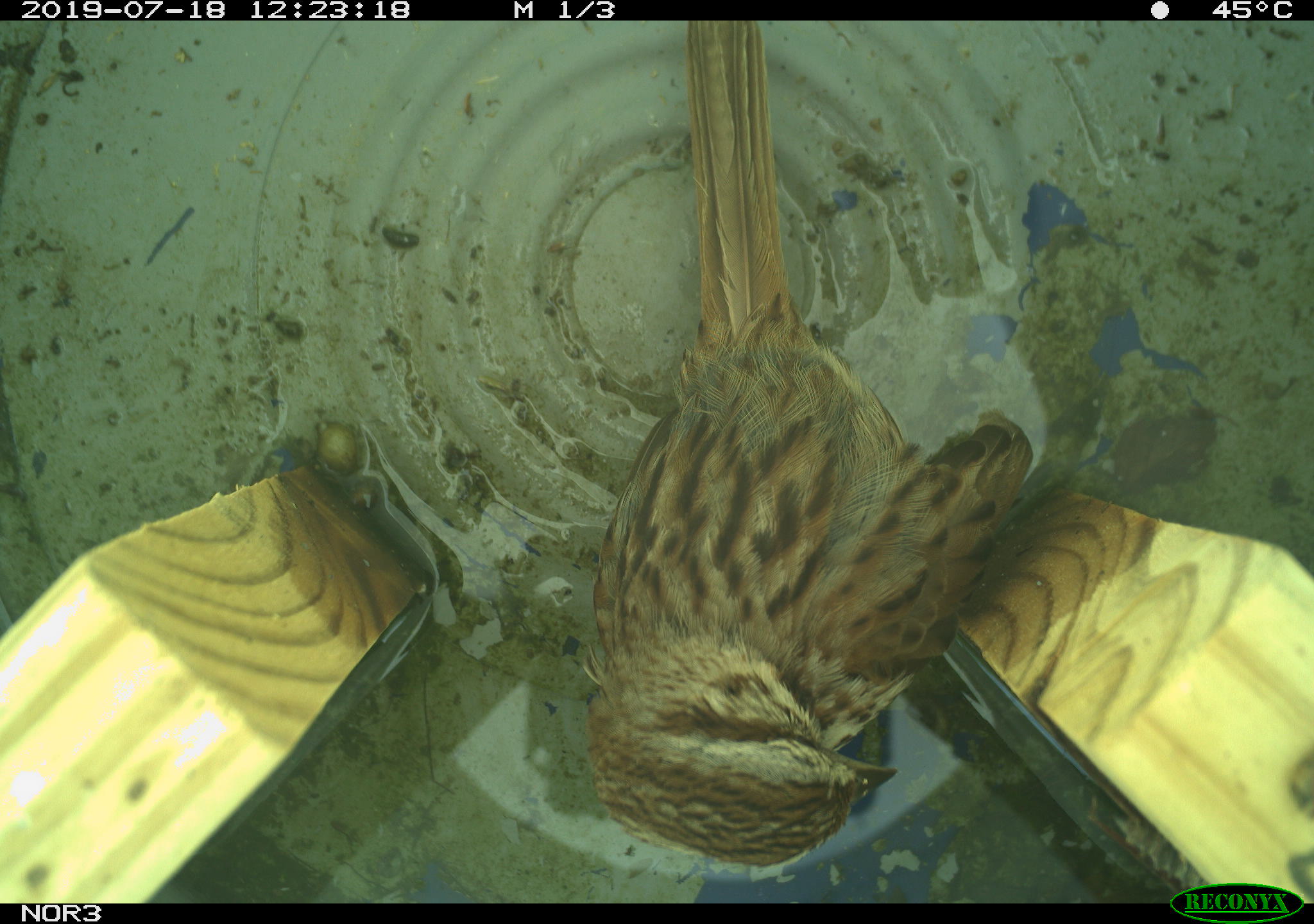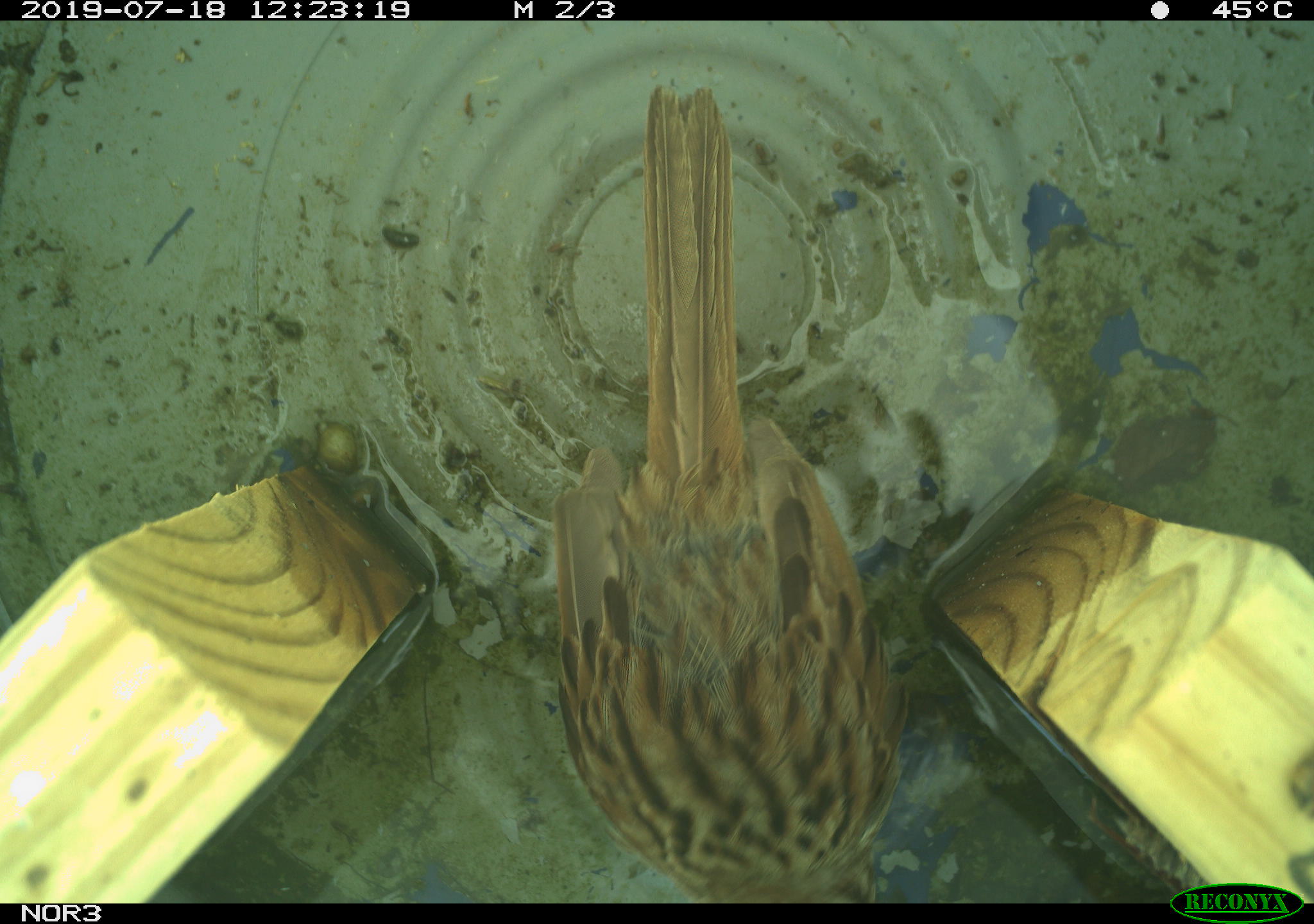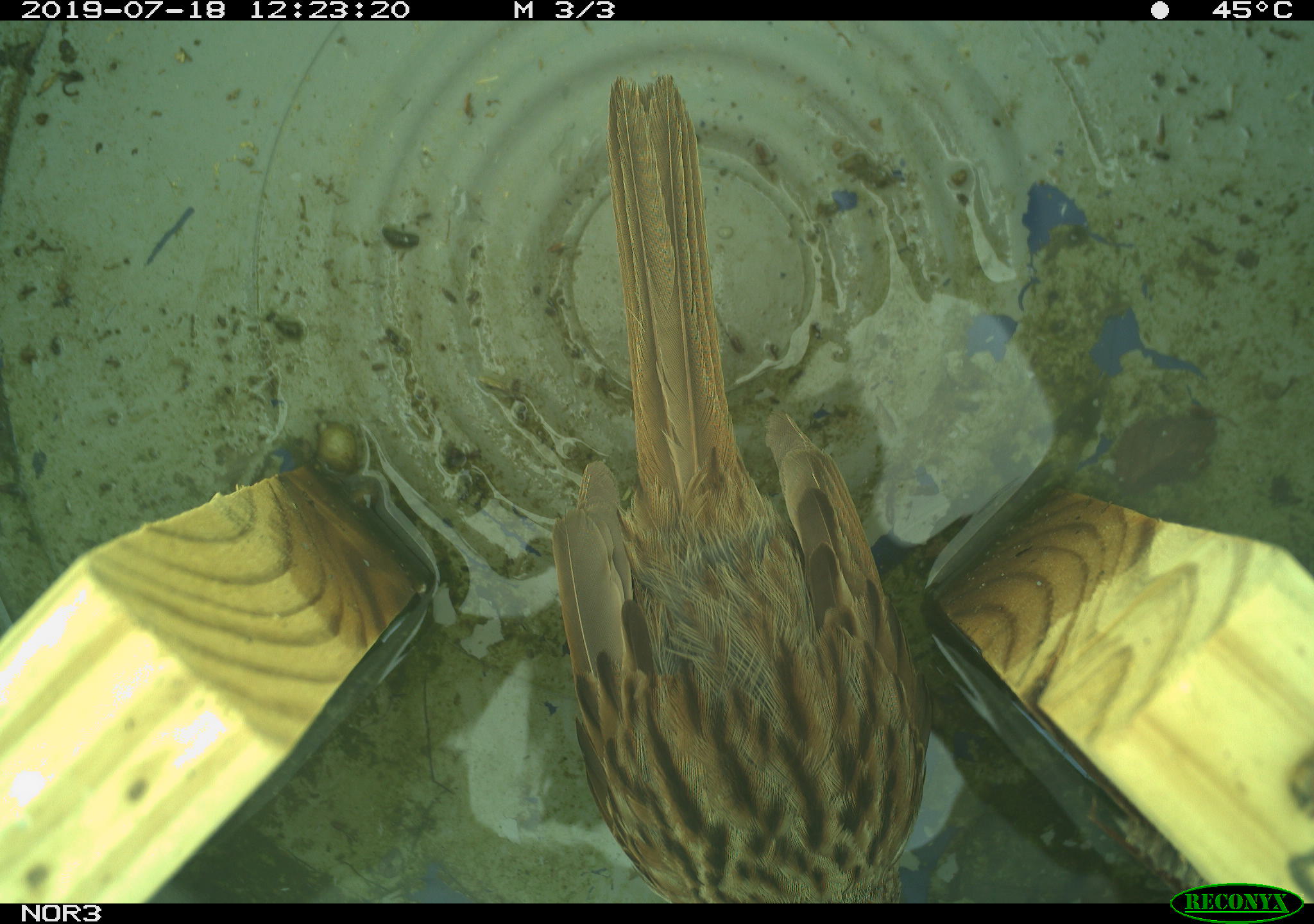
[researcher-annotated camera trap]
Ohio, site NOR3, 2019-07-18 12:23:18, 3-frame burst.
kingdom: Animalia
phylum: Chordata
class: Aves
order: Passeriformes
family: Passerellidae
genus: Melospiza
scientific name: Melospiza melodia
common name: song sparrow